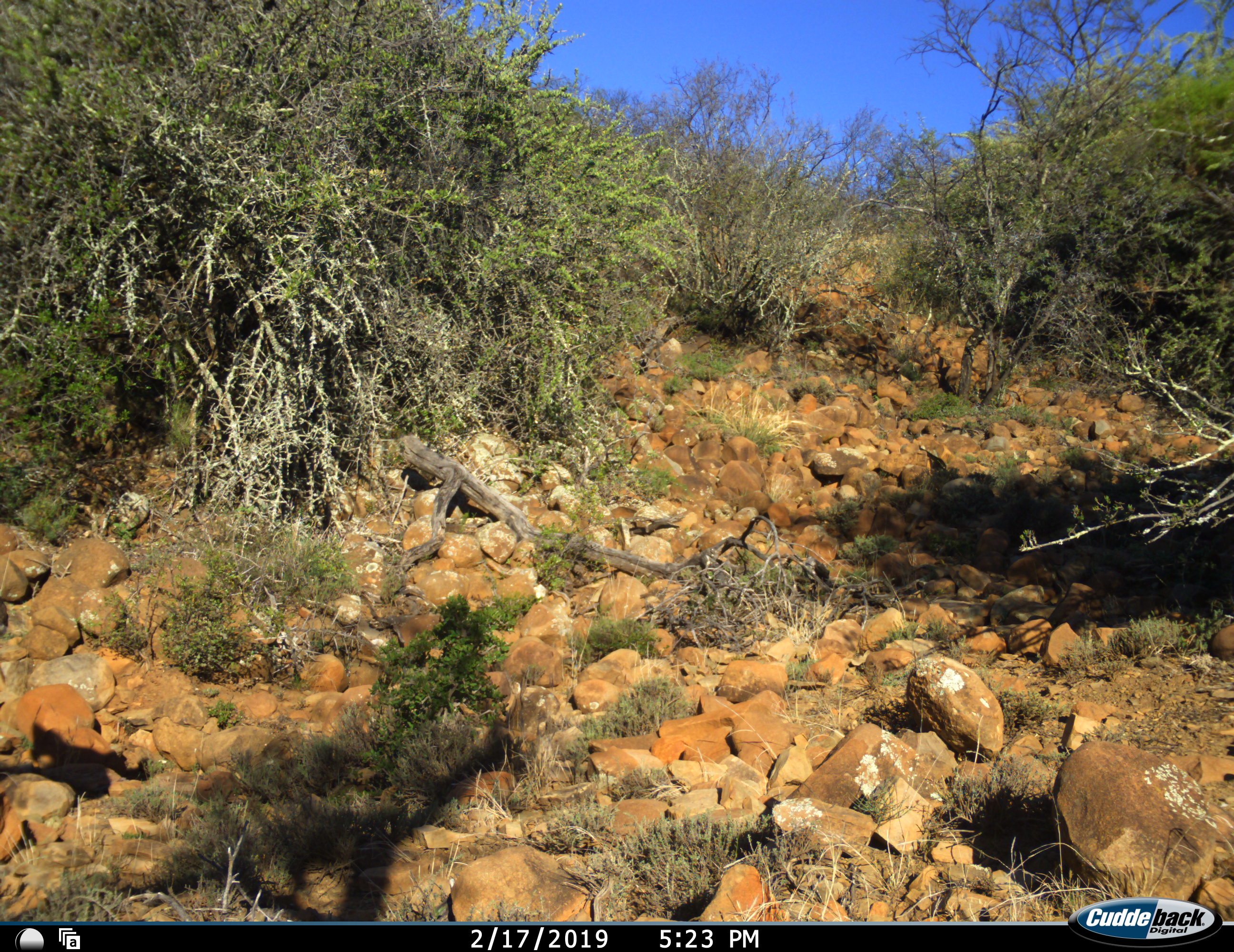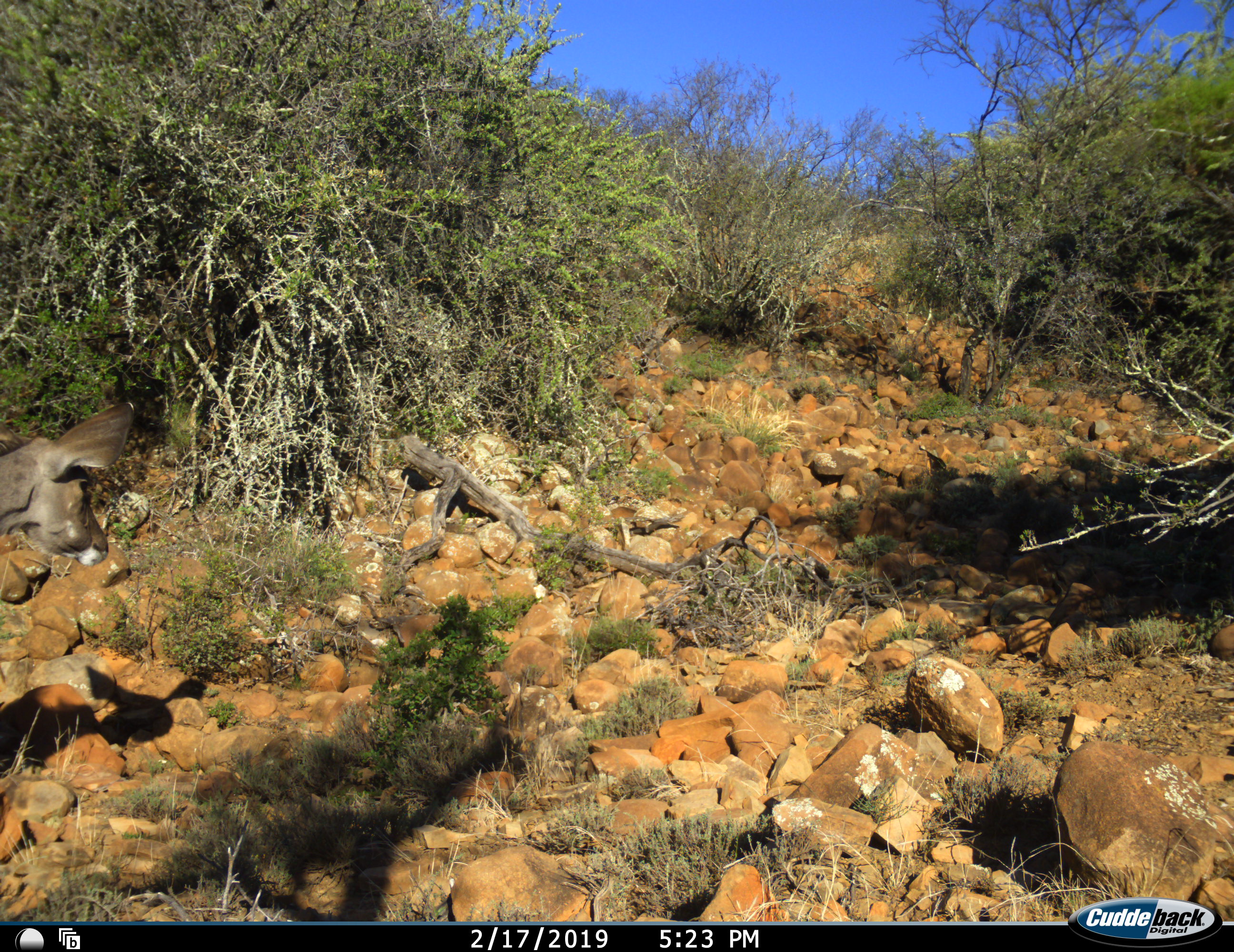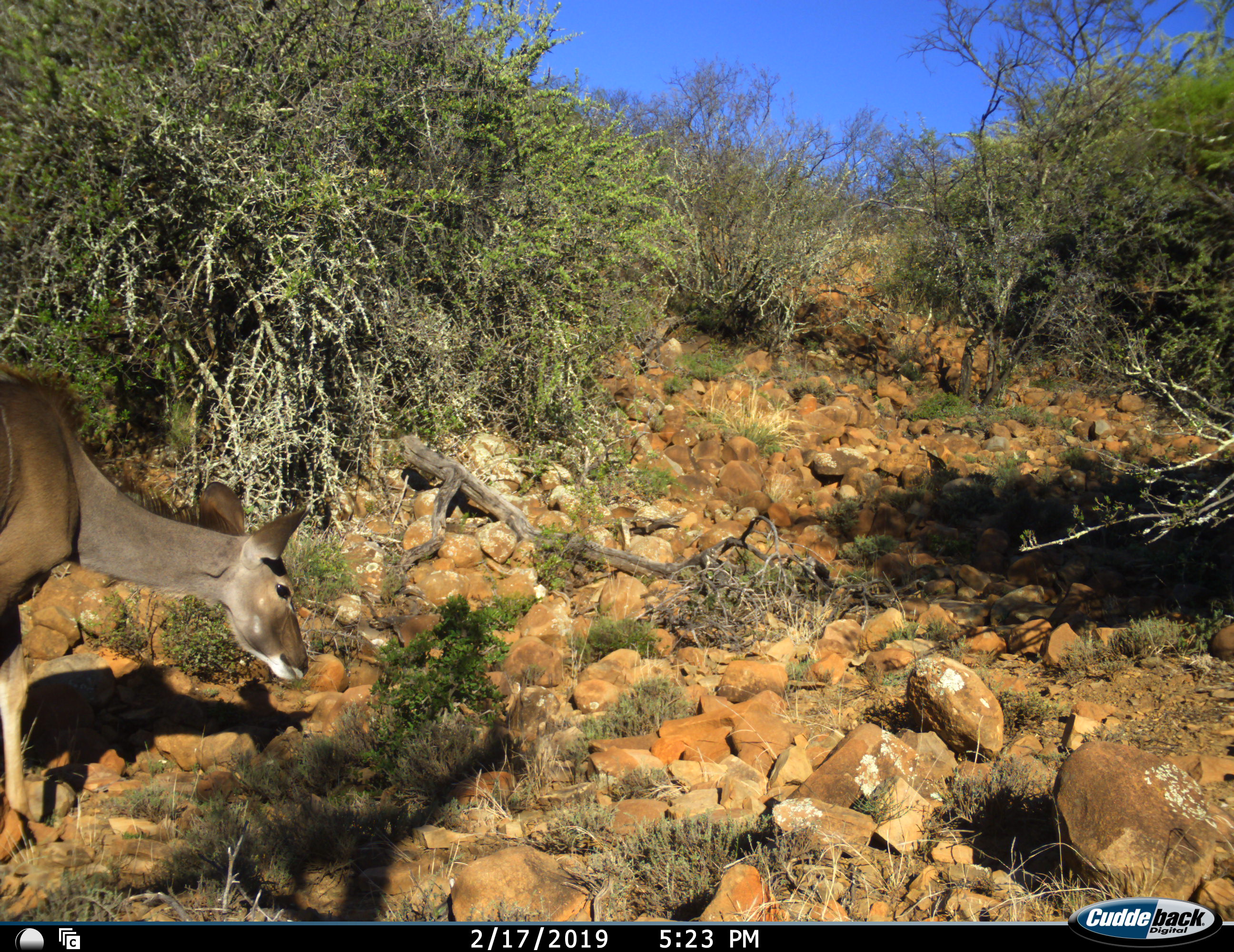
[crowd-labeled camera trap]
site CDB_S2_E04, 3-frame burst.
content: unidentified animal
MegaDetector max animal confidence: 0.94